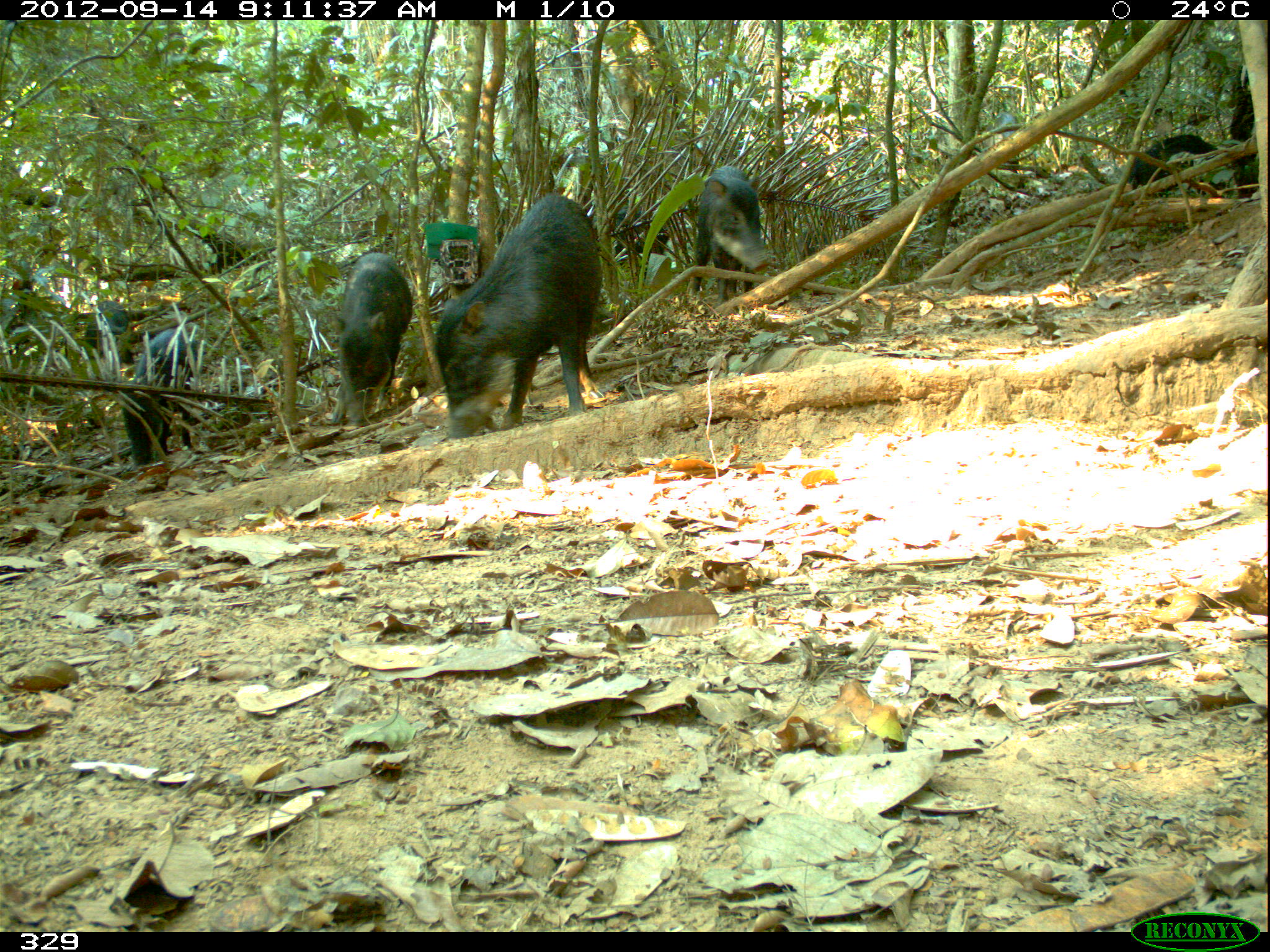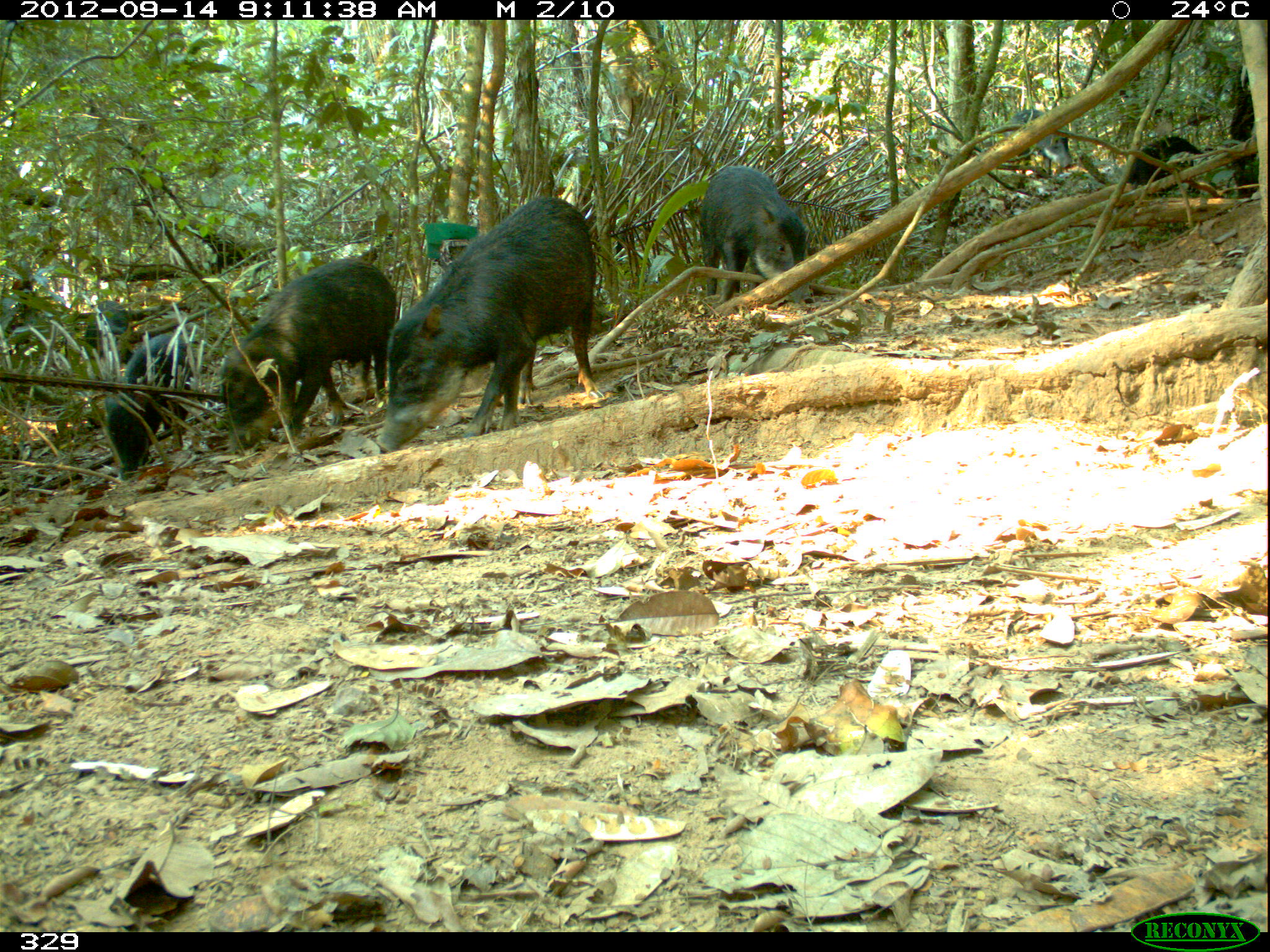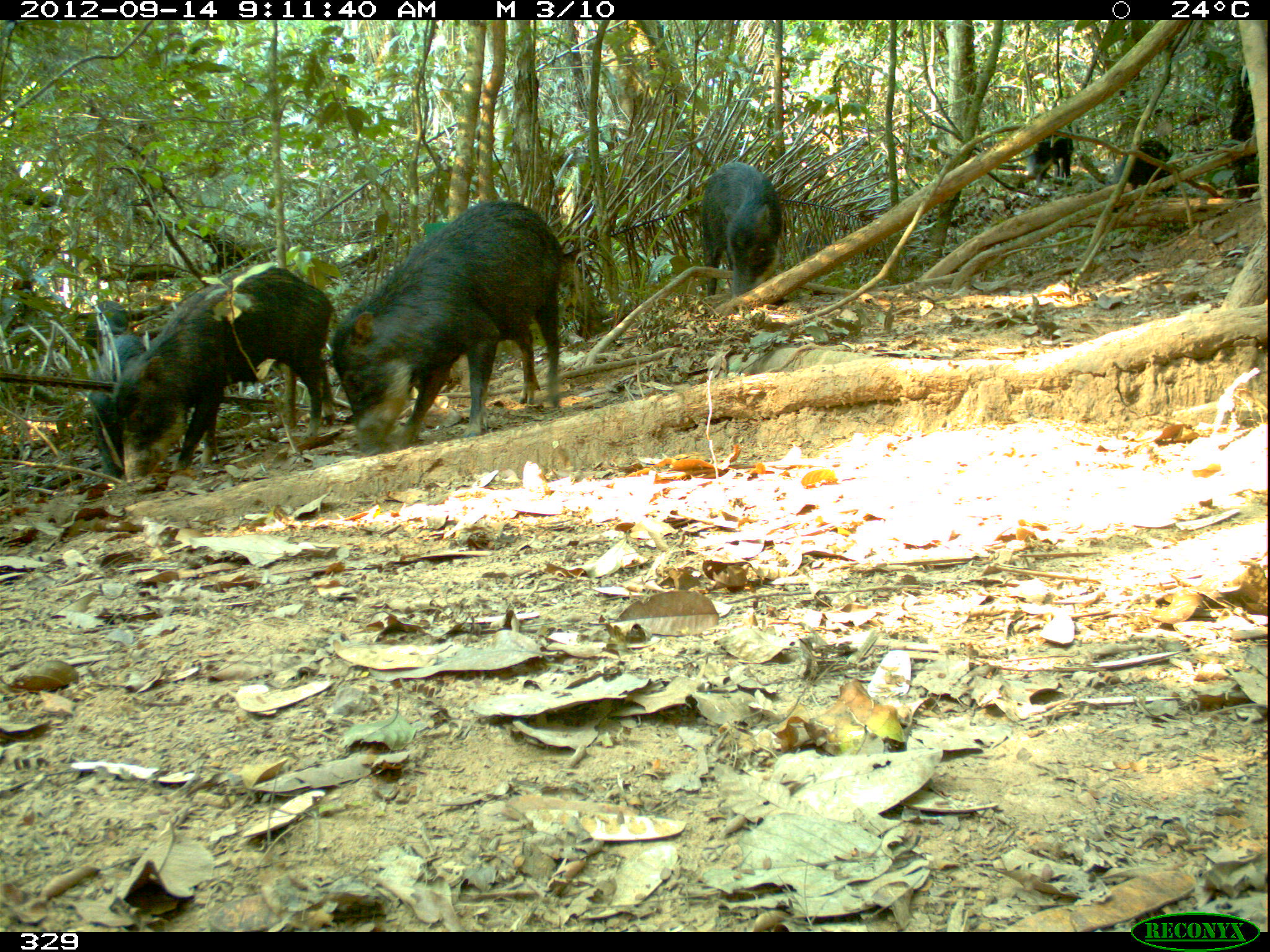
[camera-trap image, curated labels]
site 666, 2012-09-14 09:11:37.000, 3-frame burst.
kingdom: Animalia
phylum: Chordata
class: Mammalia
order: Artiodactyla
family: Tayassuidae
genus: Tayassu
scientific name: Tayassu pecari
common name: white-lipped peccary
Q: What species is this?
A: Tayassu pecari (white-lipped peccary).